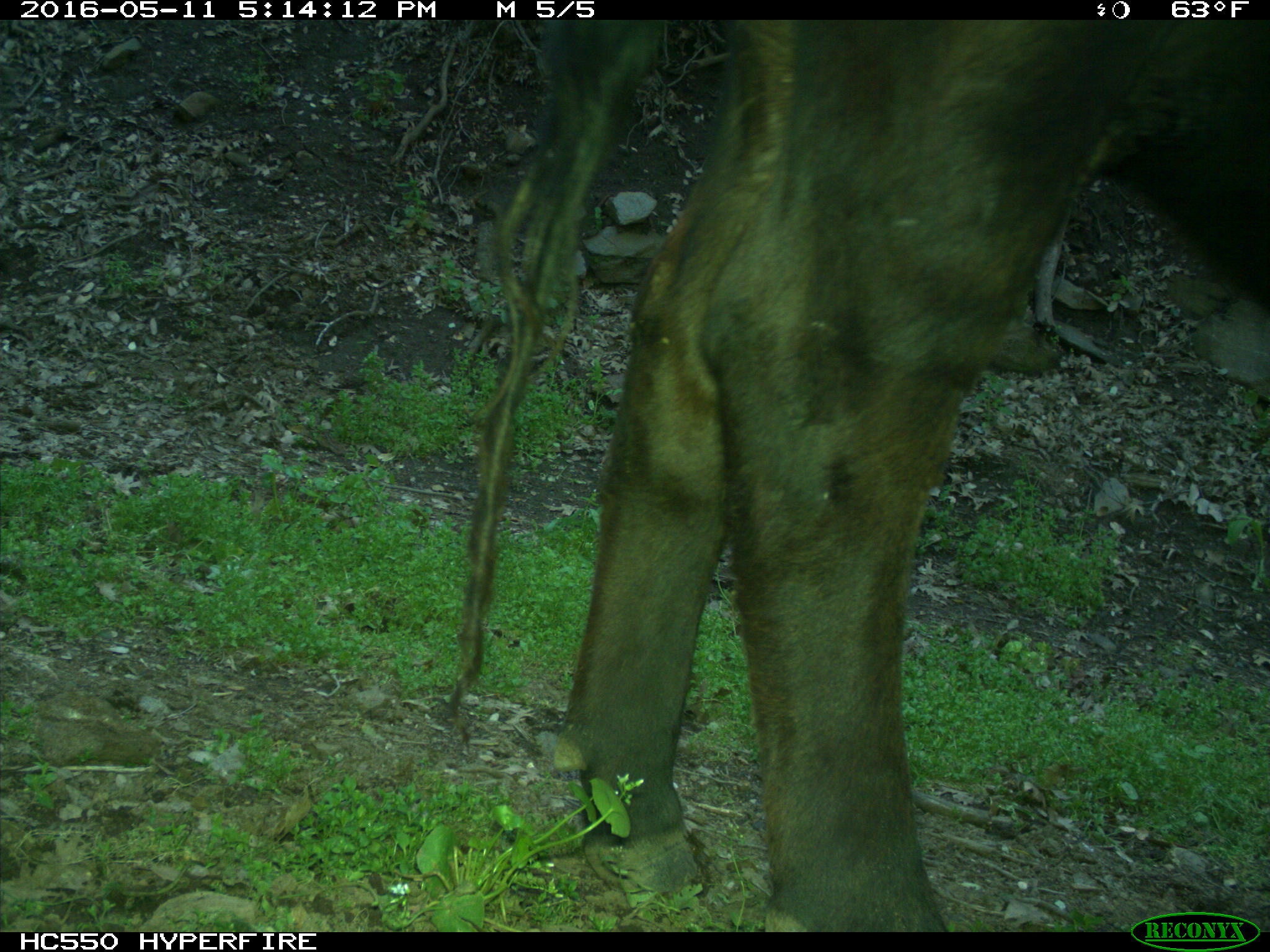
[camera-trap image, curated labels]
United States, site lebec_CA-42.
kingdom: Animalia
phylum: Chordata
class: Mammalia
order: Artiodactyla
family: Bovidae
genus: Bos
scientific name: Bos taurus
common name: domestic cow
Bos taurus (domestic cow).